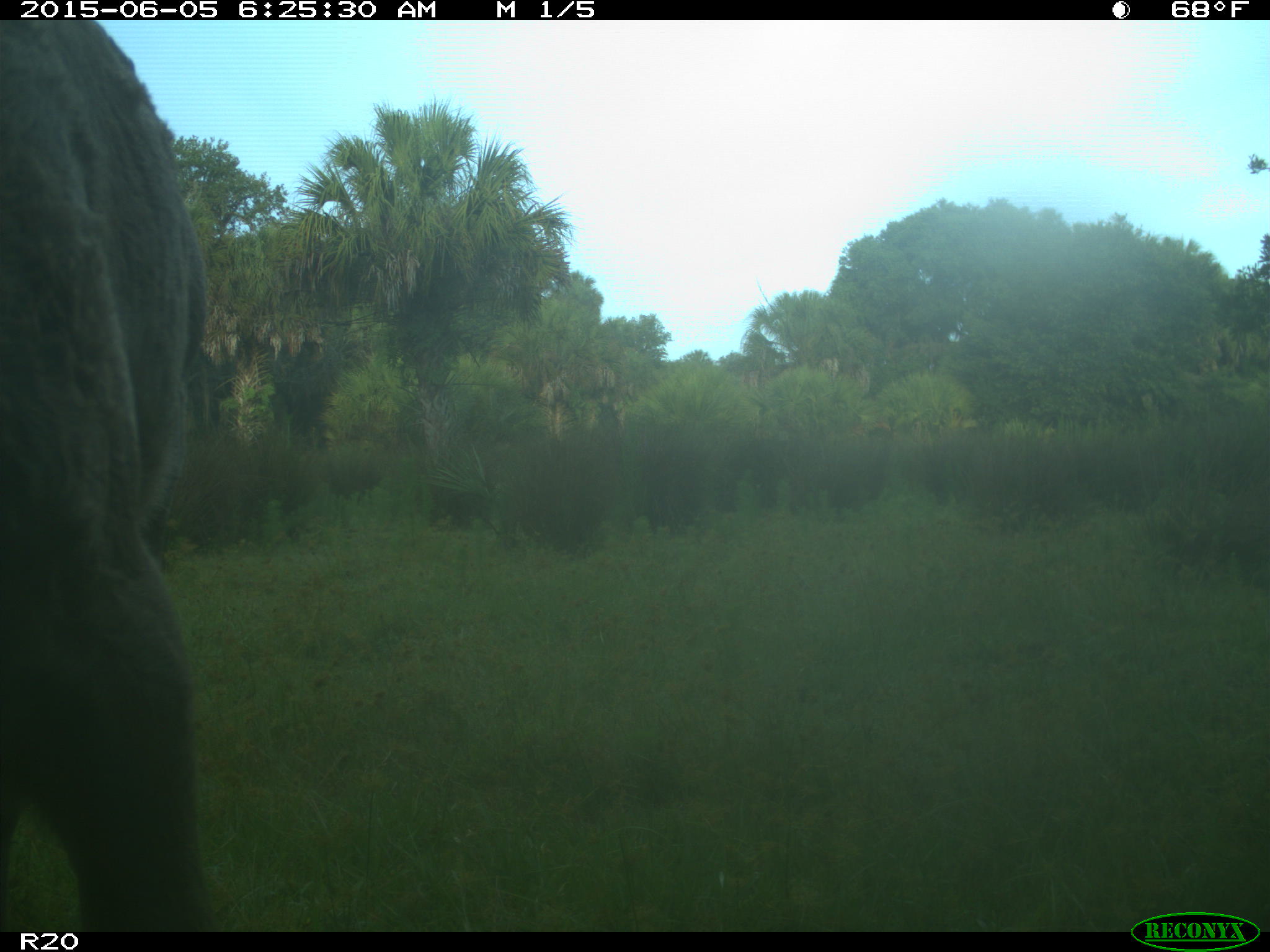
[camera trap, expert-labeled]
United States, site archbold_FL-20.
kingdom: Animalia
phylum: Chordata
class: Mammalia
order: Artiodactyla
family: Bovidae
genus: Bos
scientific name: Bos taurus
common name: domestic cow